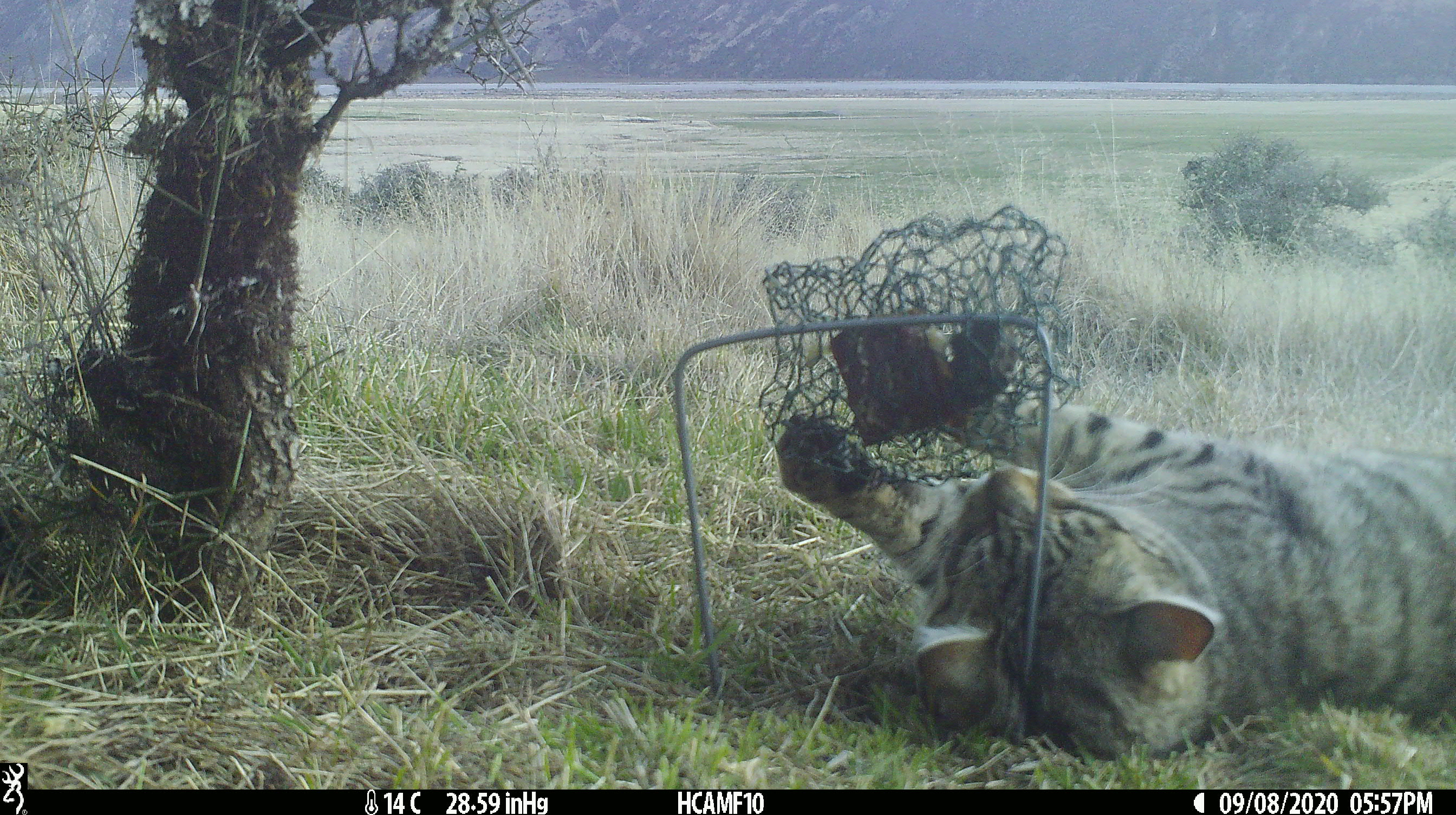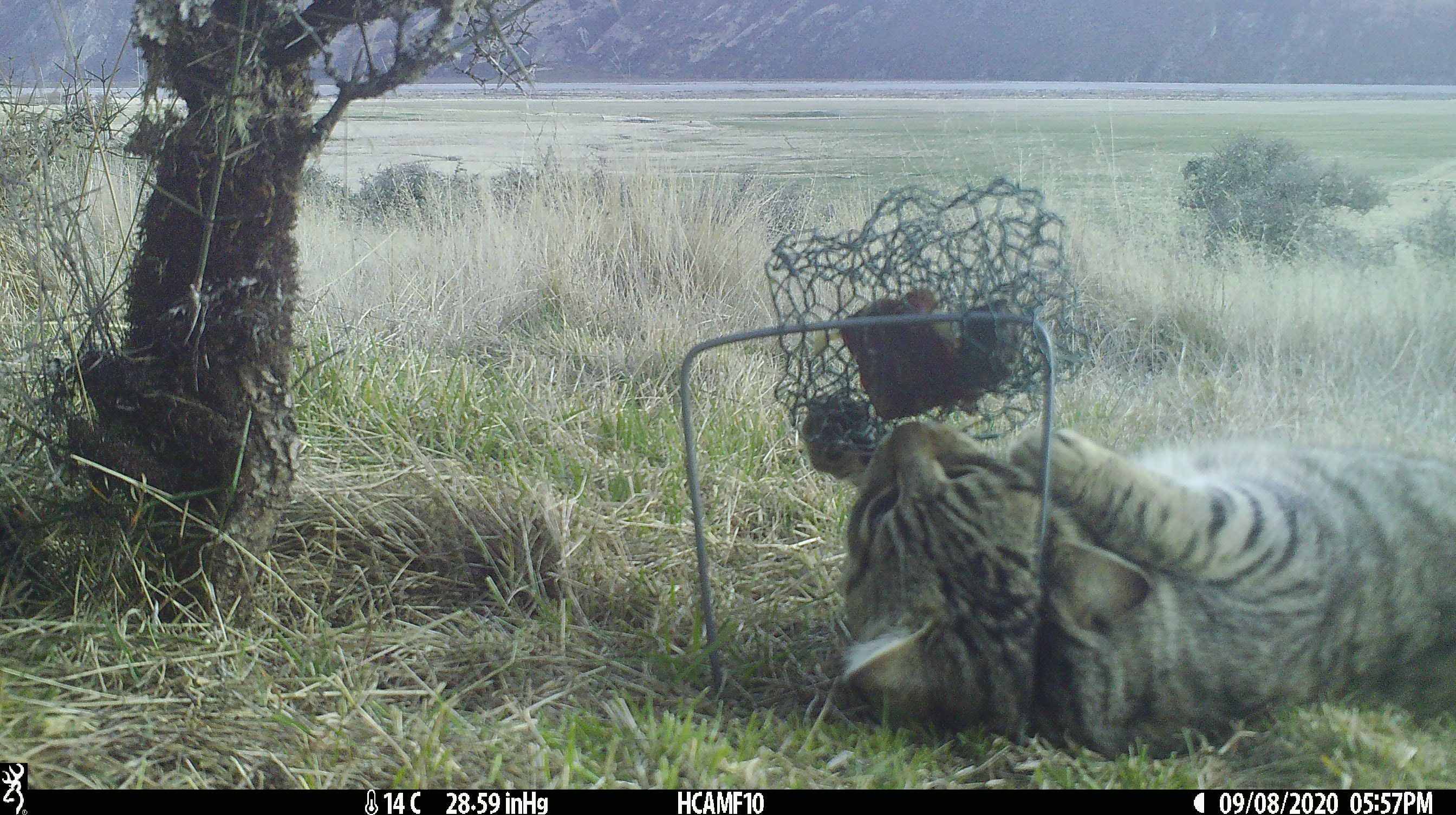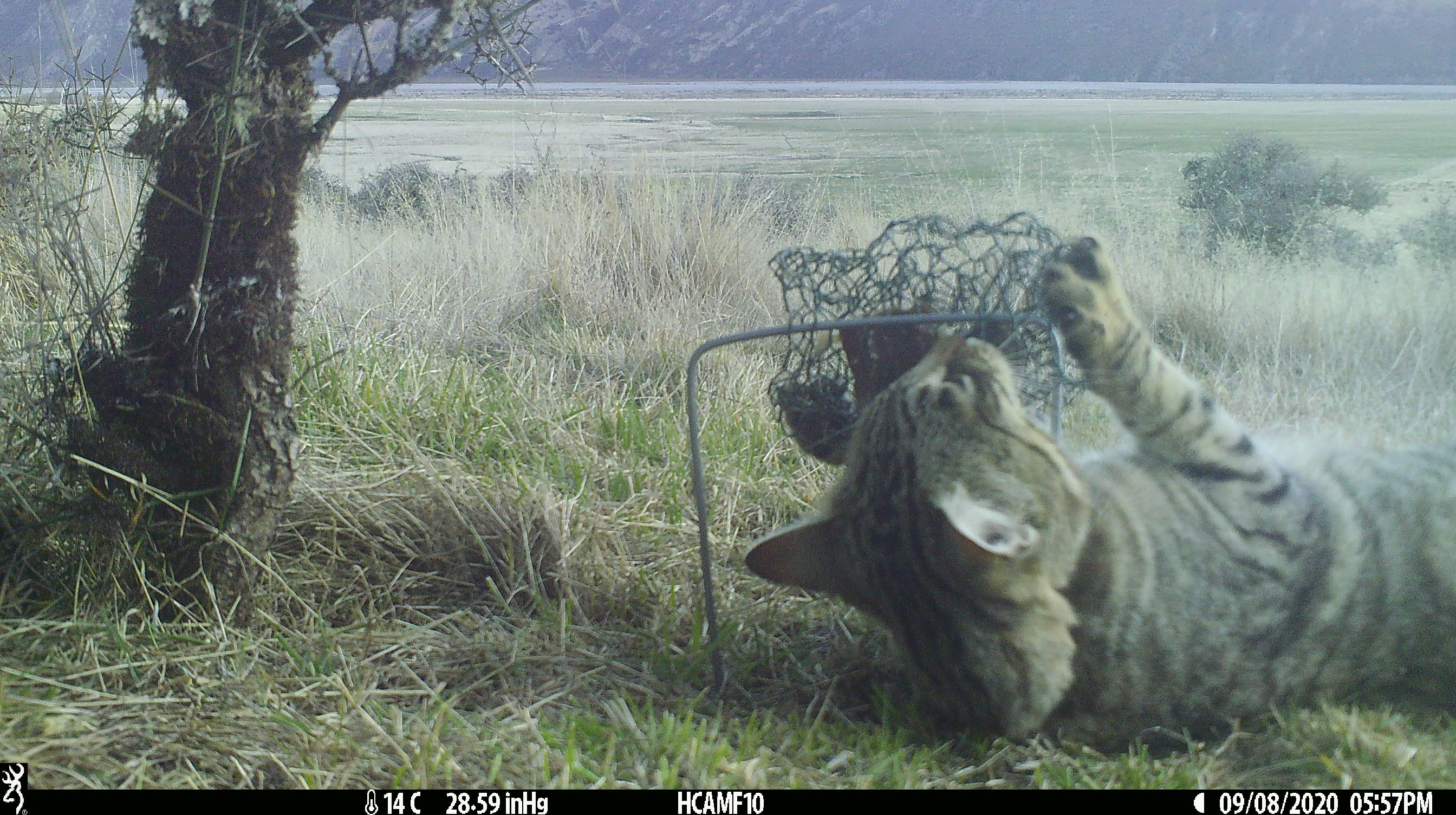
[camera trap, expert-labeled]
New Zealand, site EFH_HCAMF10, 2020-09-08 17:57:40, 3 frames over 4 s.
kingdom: Animalia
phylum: Chordata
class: Mammalia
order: Carnivora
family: Felidae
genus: Felis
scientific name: Felis catus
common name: domestic cat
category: cat